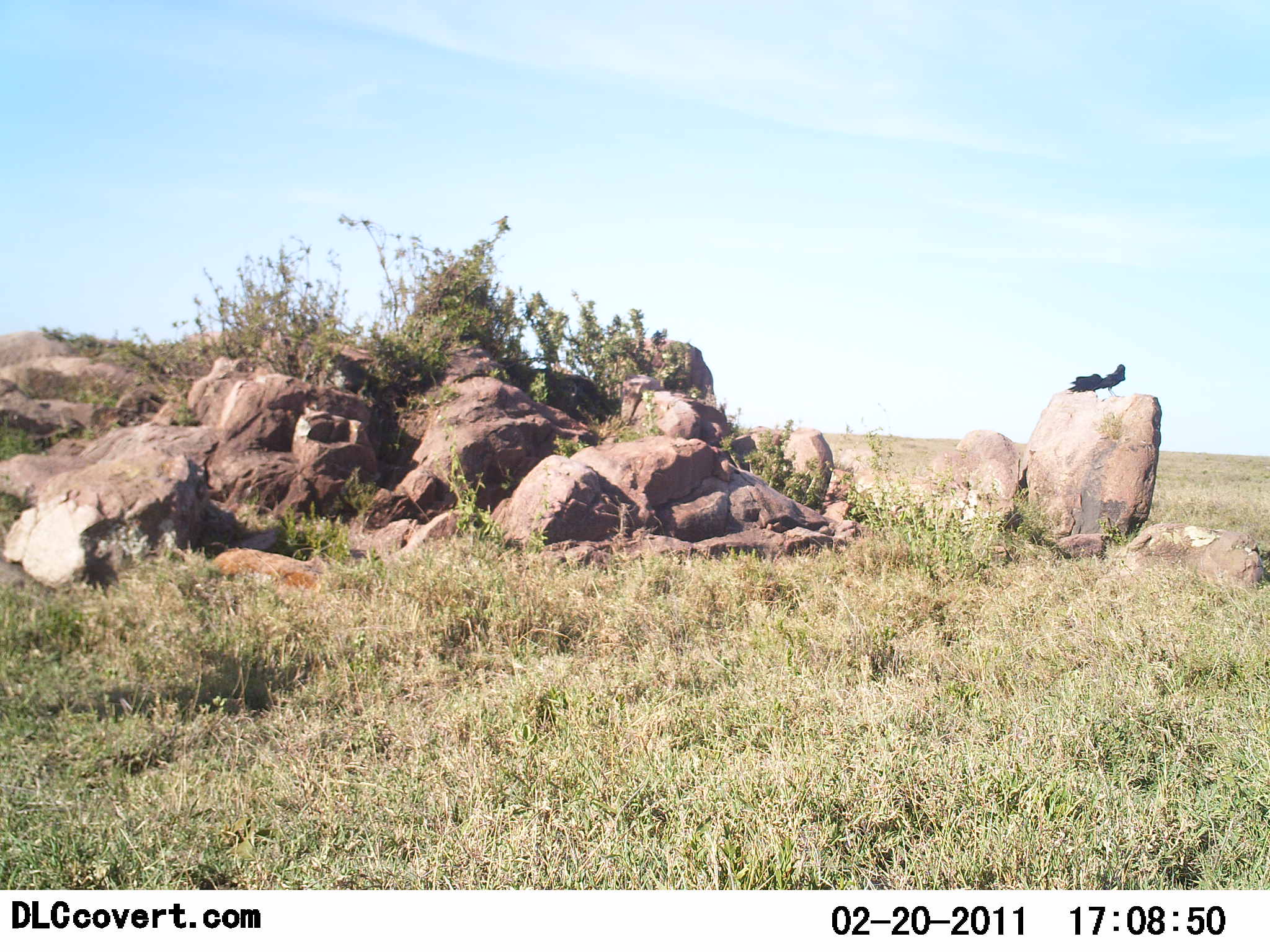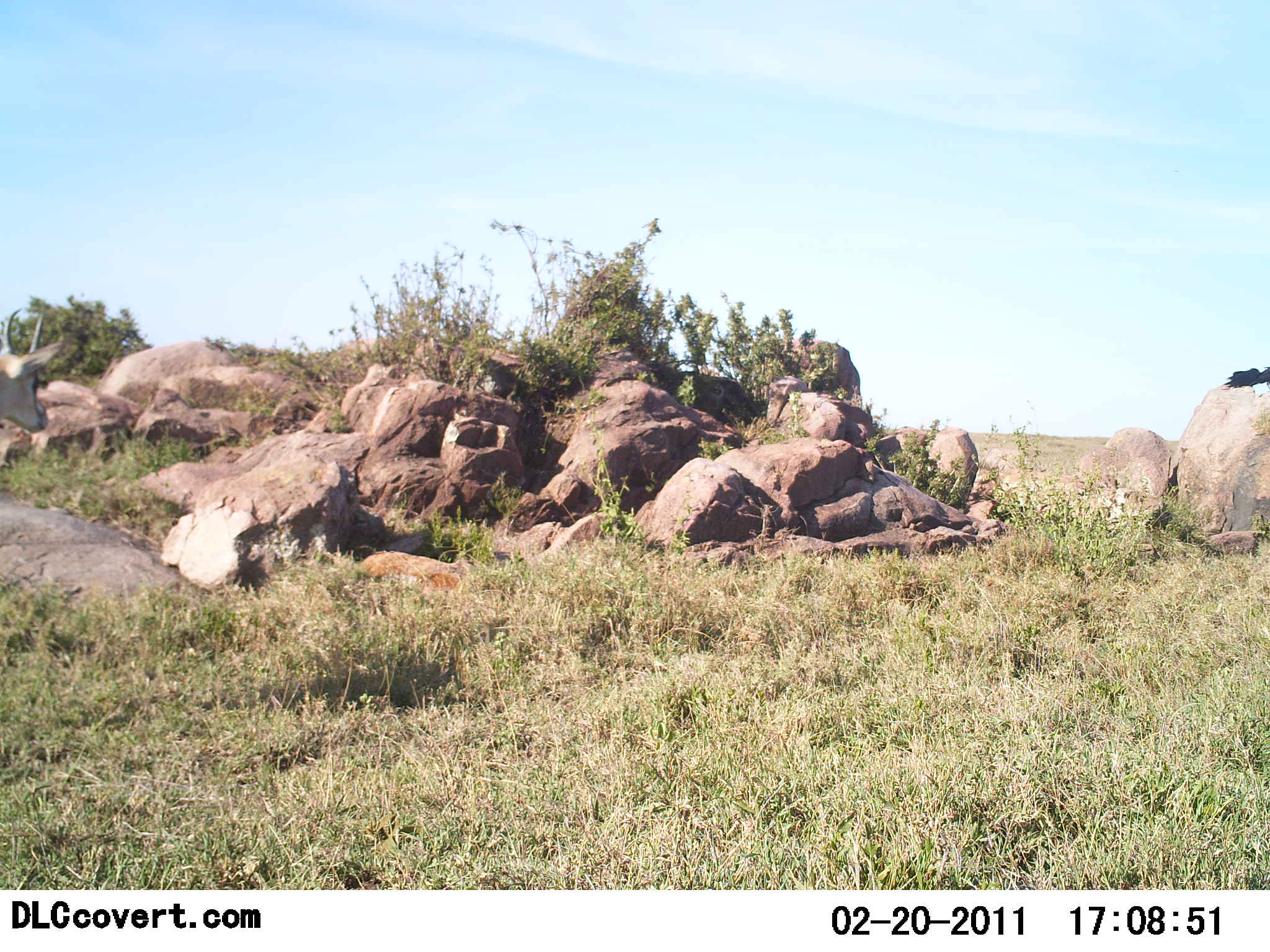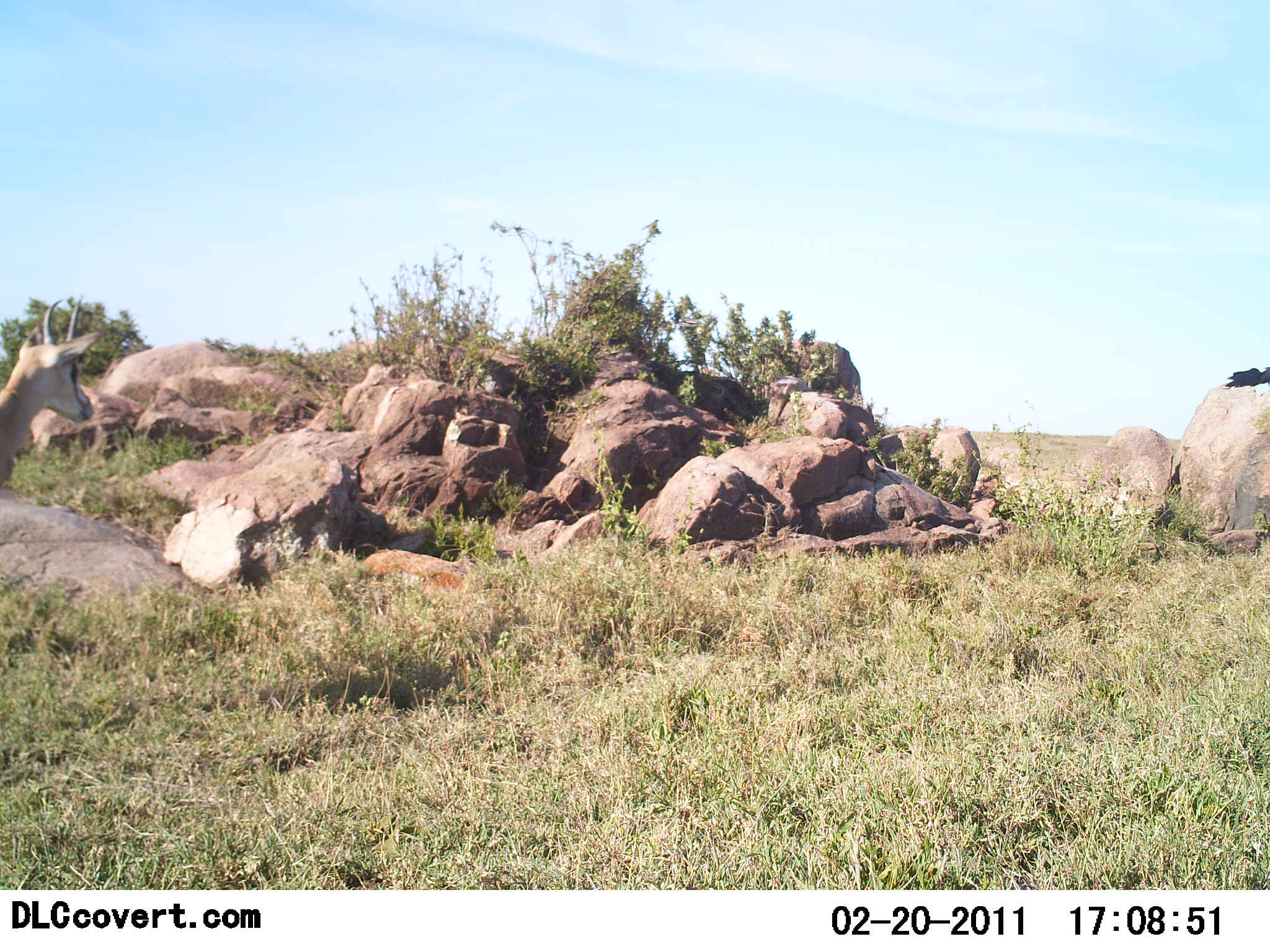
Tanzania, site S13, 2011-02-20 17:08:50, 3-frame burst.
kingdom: Animalia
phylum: Chordata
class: Mammalia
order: Artiodactyla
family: Bovidae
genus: Eudorcas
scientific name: Eudorcas thomsonii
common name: thomson's gazelle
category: gazellethomsons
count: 1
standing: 43%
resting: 7%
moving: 64%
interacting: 0%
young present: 0%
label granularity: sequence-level